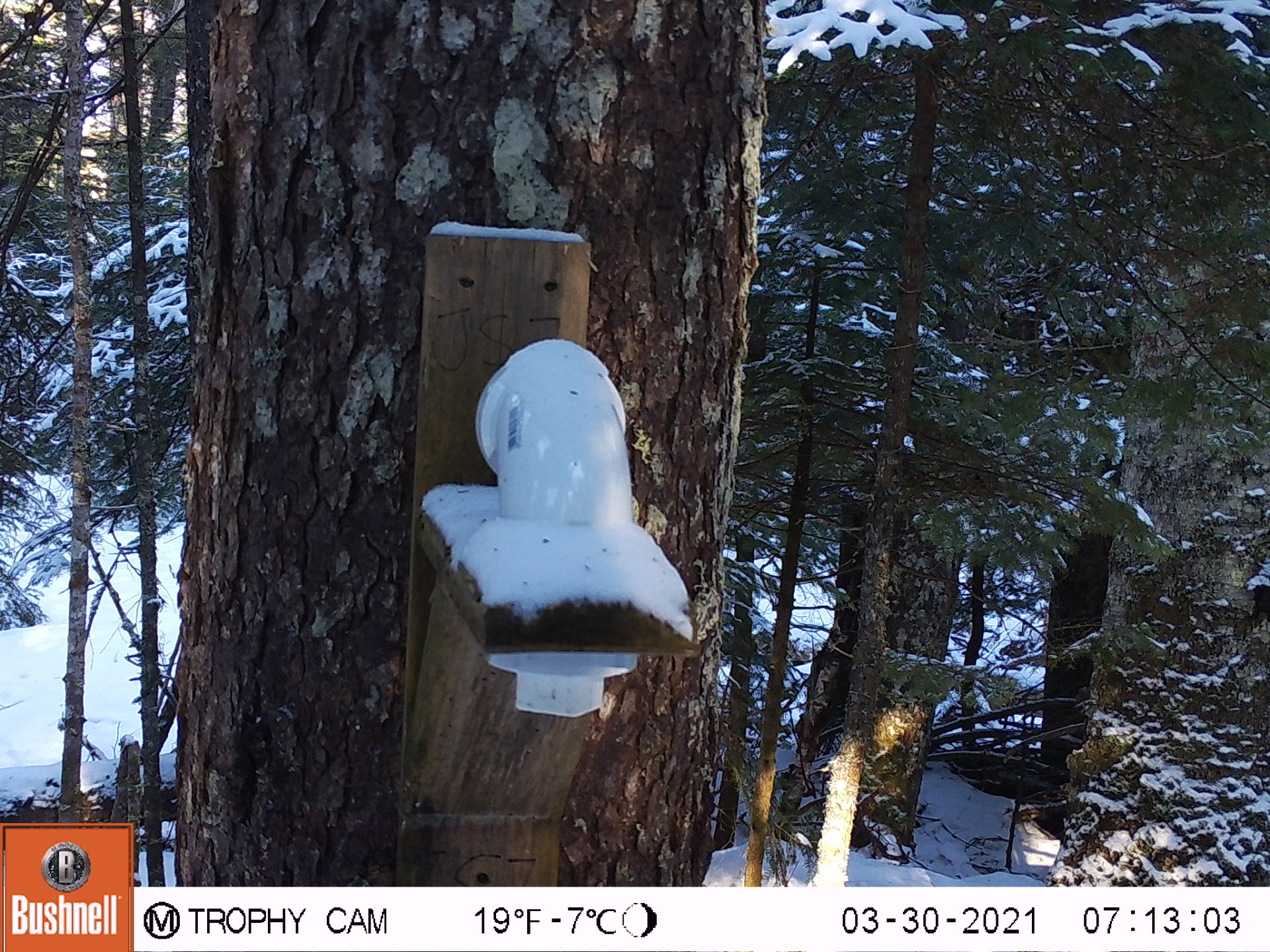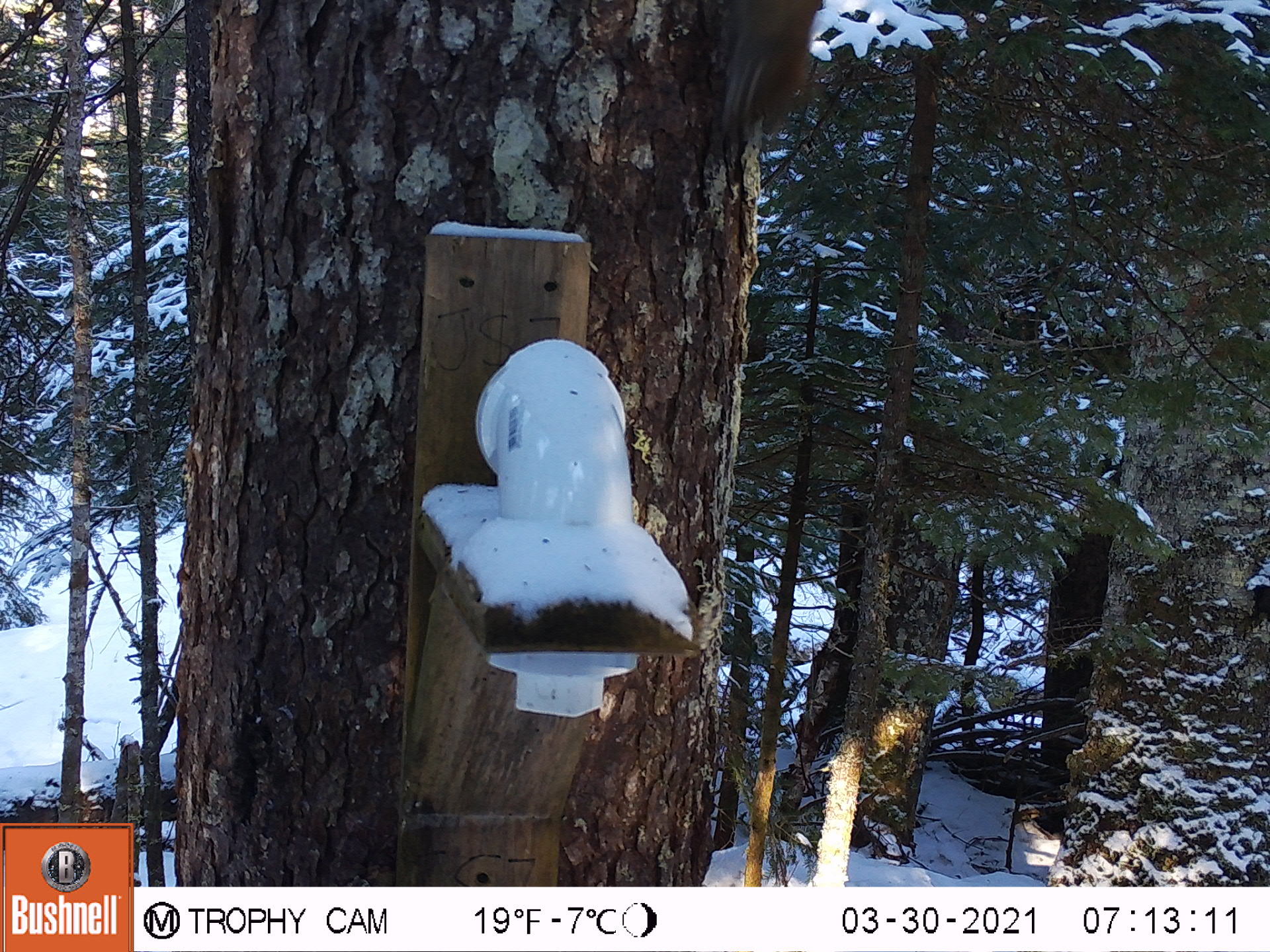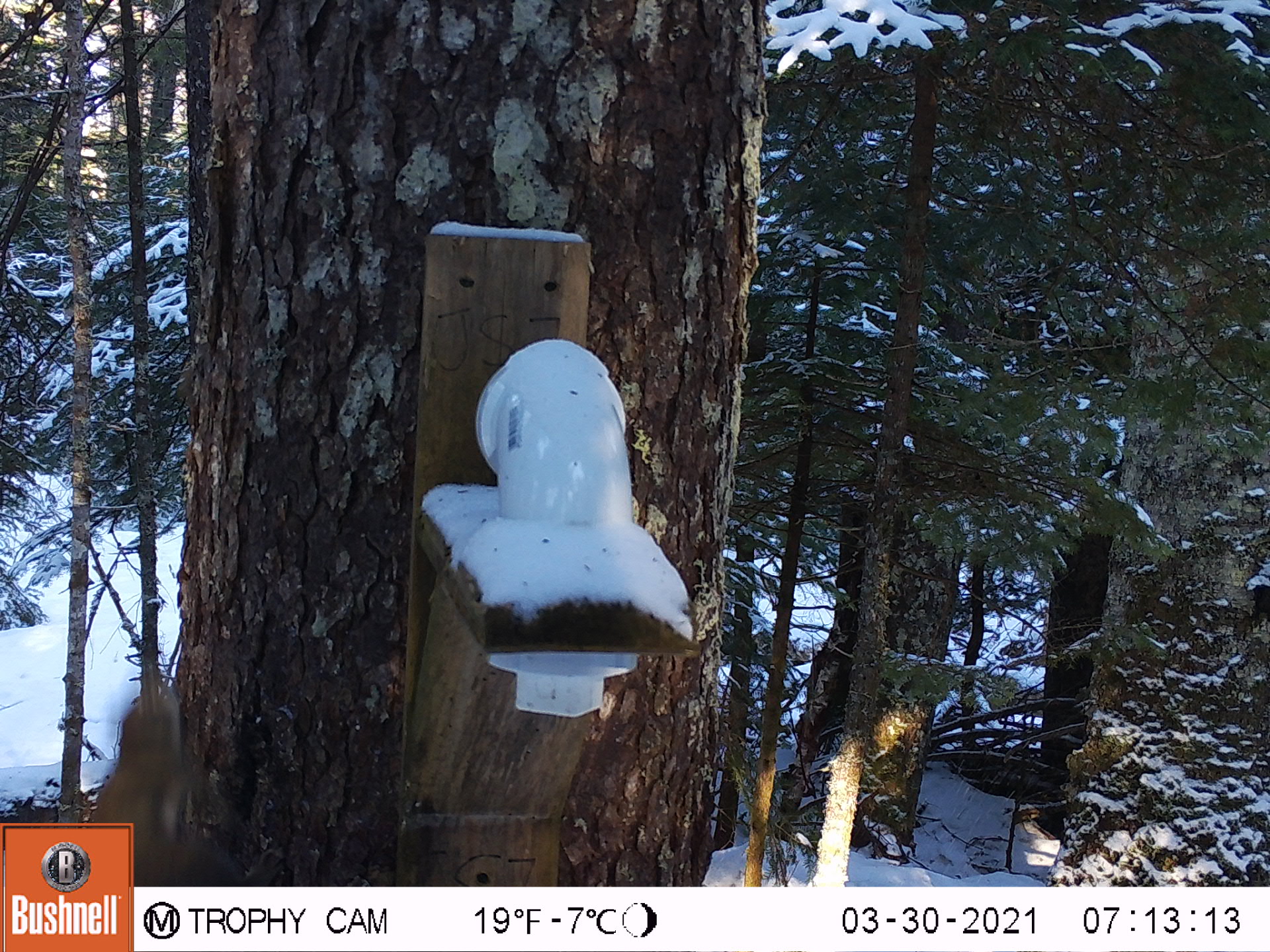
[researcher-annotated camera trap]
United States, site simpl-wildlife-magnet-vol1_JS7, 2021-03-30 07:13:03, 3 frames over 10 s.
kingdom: Animalia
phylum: Chordata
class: Mammalia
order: Rodentia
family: Sciuridae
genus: Tamiasciurus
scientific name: Tamiasciurus hudsonicus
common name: red squirrel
Red squirrel (Tamiasciurus hudsonicus).